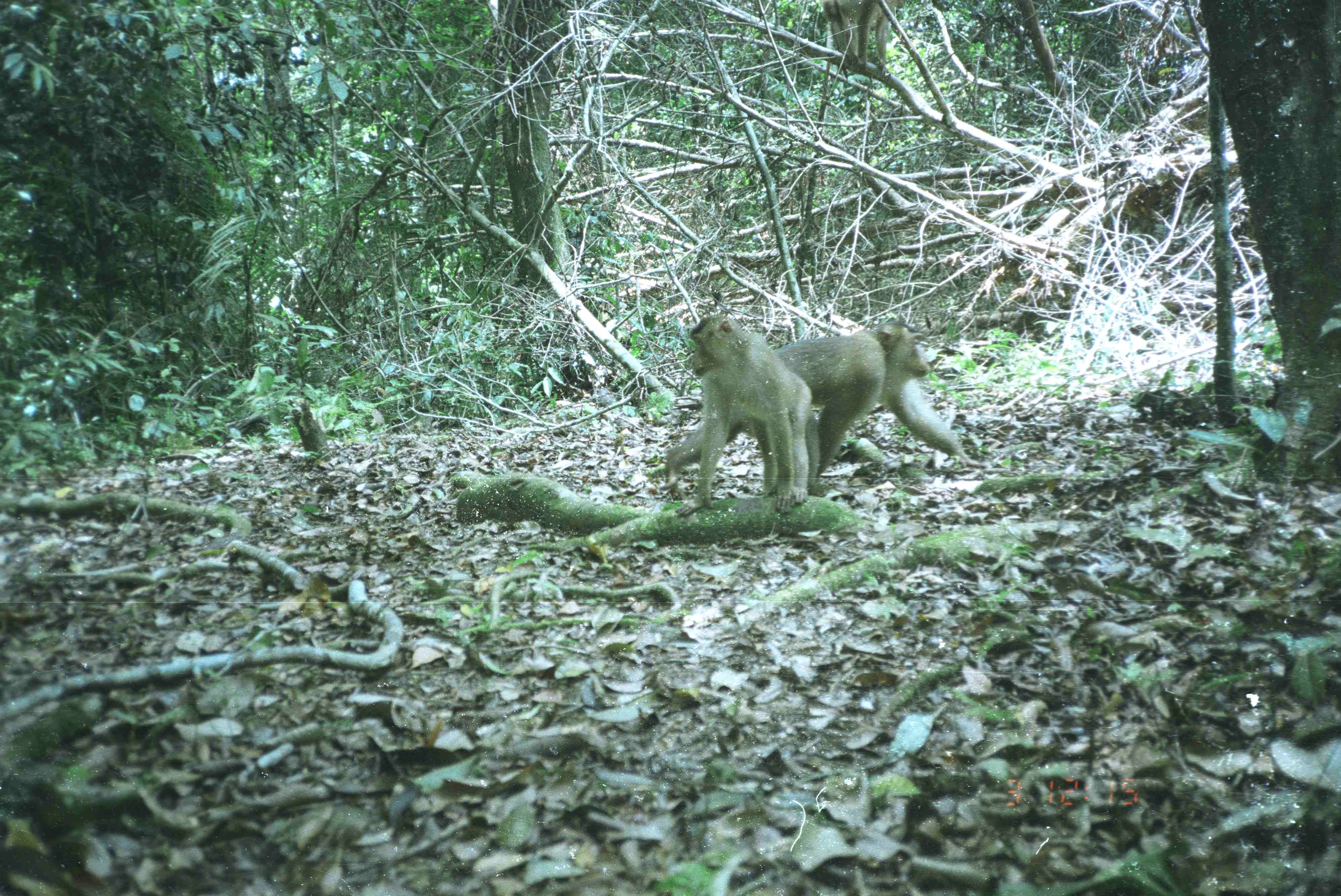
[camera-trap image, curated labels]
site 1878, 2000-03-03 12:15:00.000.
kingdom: Animalia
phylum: Chordata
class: Mammalia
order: Primates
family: Cercopithecidae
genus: Macaca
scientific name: Macaca nemestrina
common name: southern pig-tailed macaque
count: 2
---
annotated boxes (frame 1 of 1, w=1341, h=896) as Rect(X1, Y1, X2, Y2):
macaca nemestrina: Rect(656, 321, 991, 500); Rect(670, 315, 825, 516)